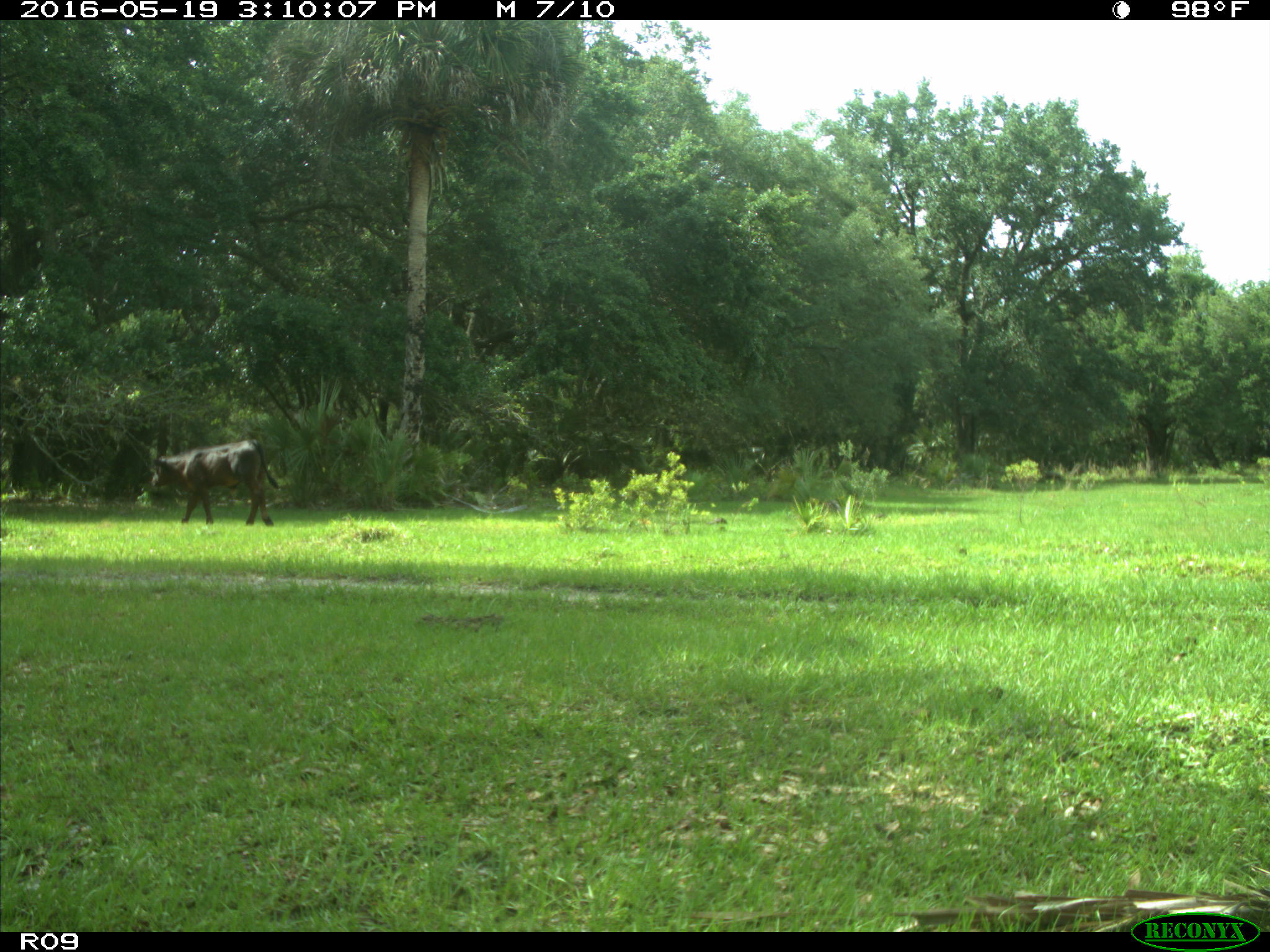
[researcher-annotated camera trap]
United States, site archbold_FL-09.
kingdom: Animalia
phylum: Chordata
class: Mammalia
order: Artiodactyla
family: Bovidae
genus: Bos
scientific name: Bos taurus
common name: domestic cow